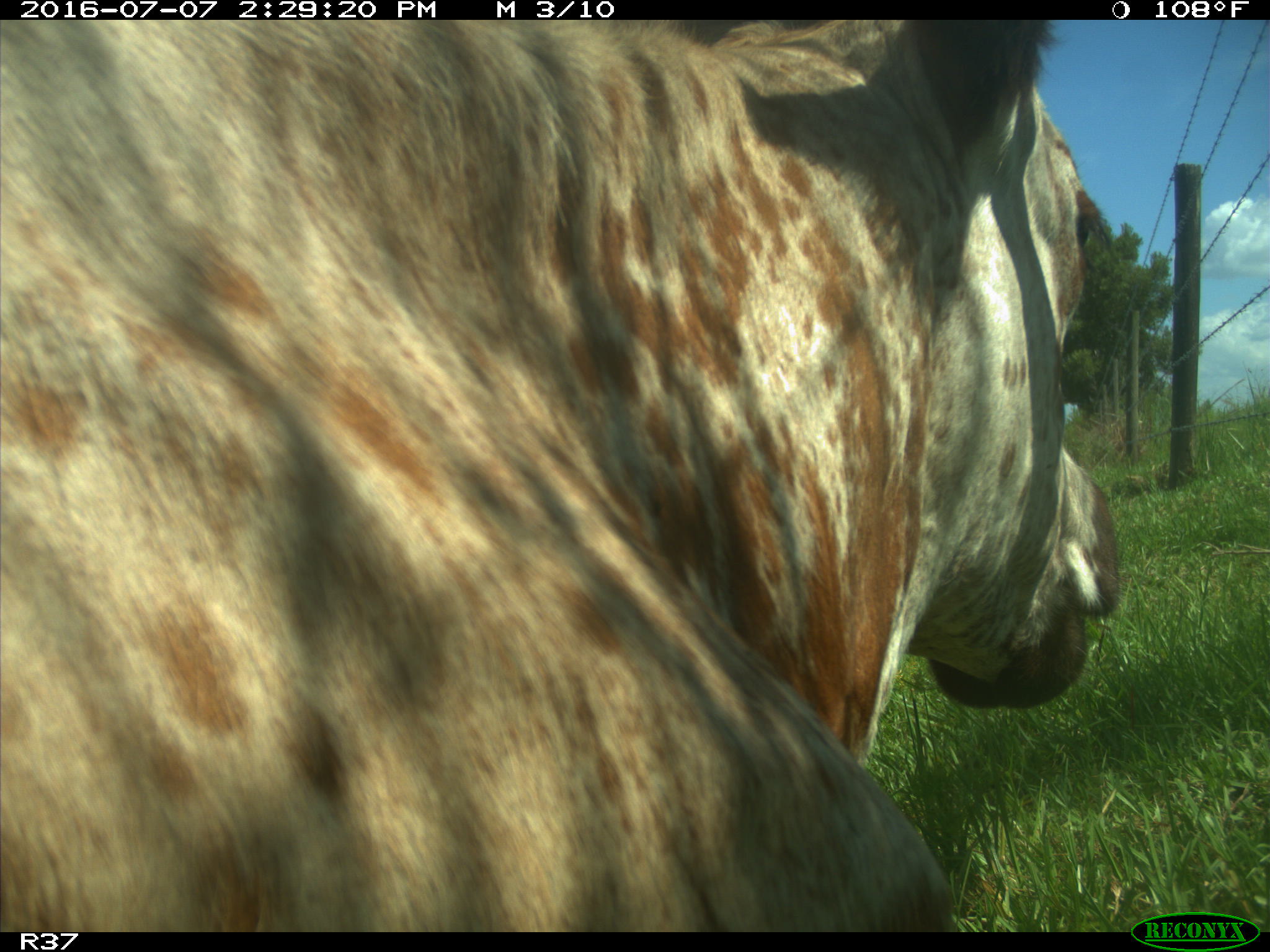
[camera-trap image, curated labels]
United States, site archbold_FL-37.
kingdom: Animalia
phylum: Chordata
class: Mammalia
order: Artiodactyla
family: Bovidae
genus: Bos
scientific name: Bos taurus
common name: domestic cow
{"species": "Bos taurus (domestic cow)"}